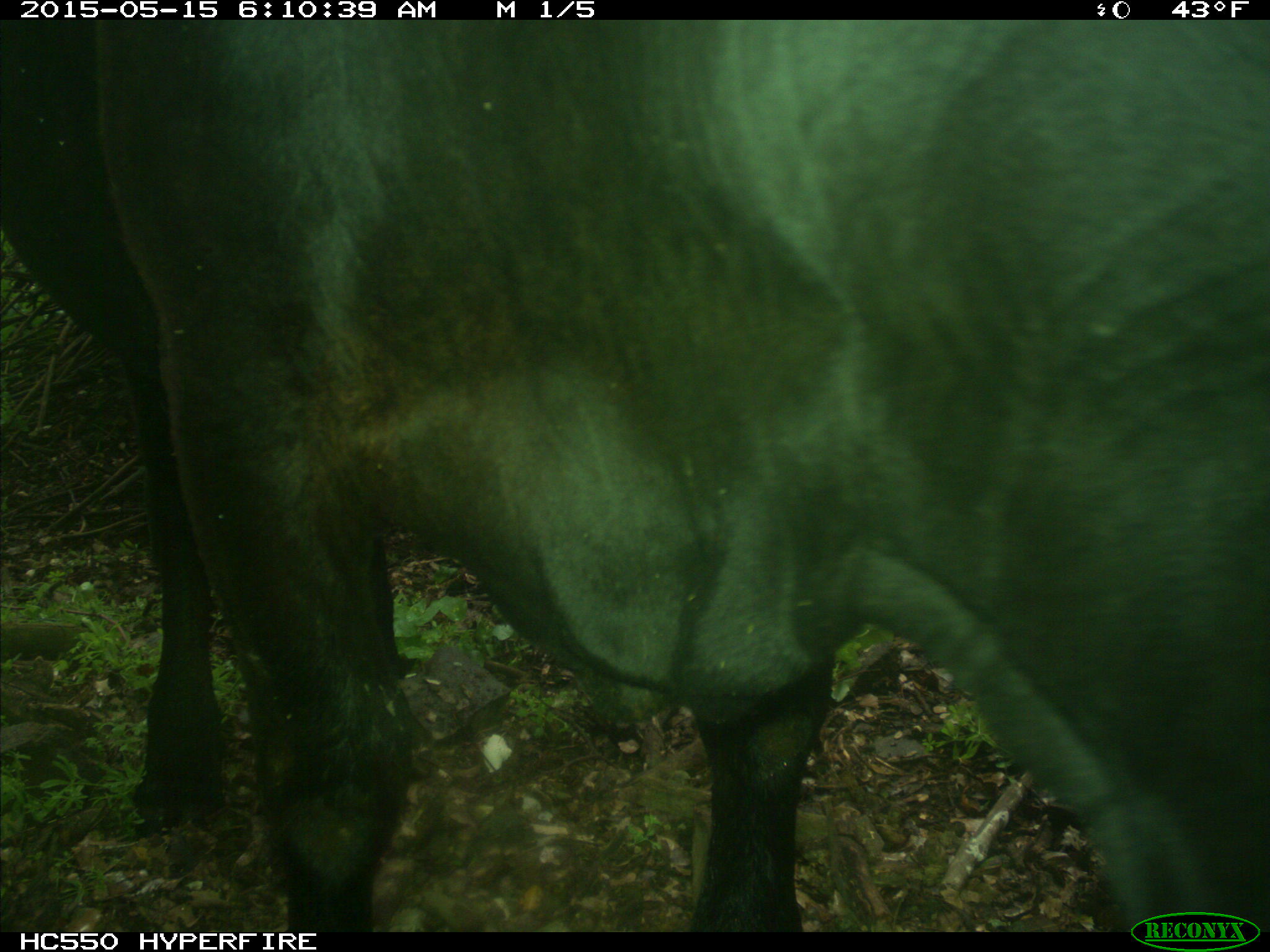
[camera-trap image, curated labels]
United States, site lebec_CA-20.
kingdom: Animalia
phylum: Chordata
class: Mammalia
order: Artiodactyla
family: Bovidae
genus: Bos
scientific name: Bos taurus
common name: domestic cow